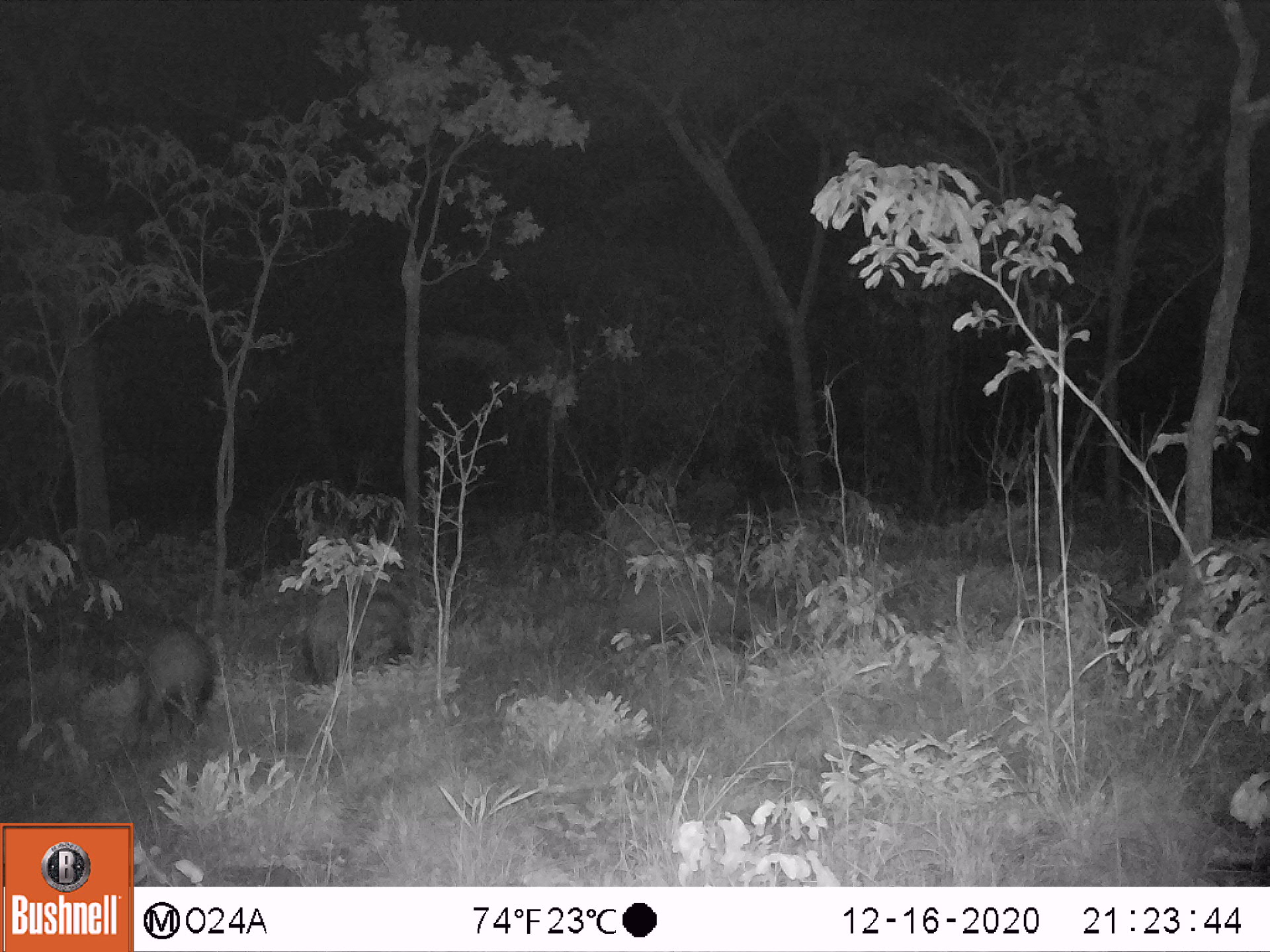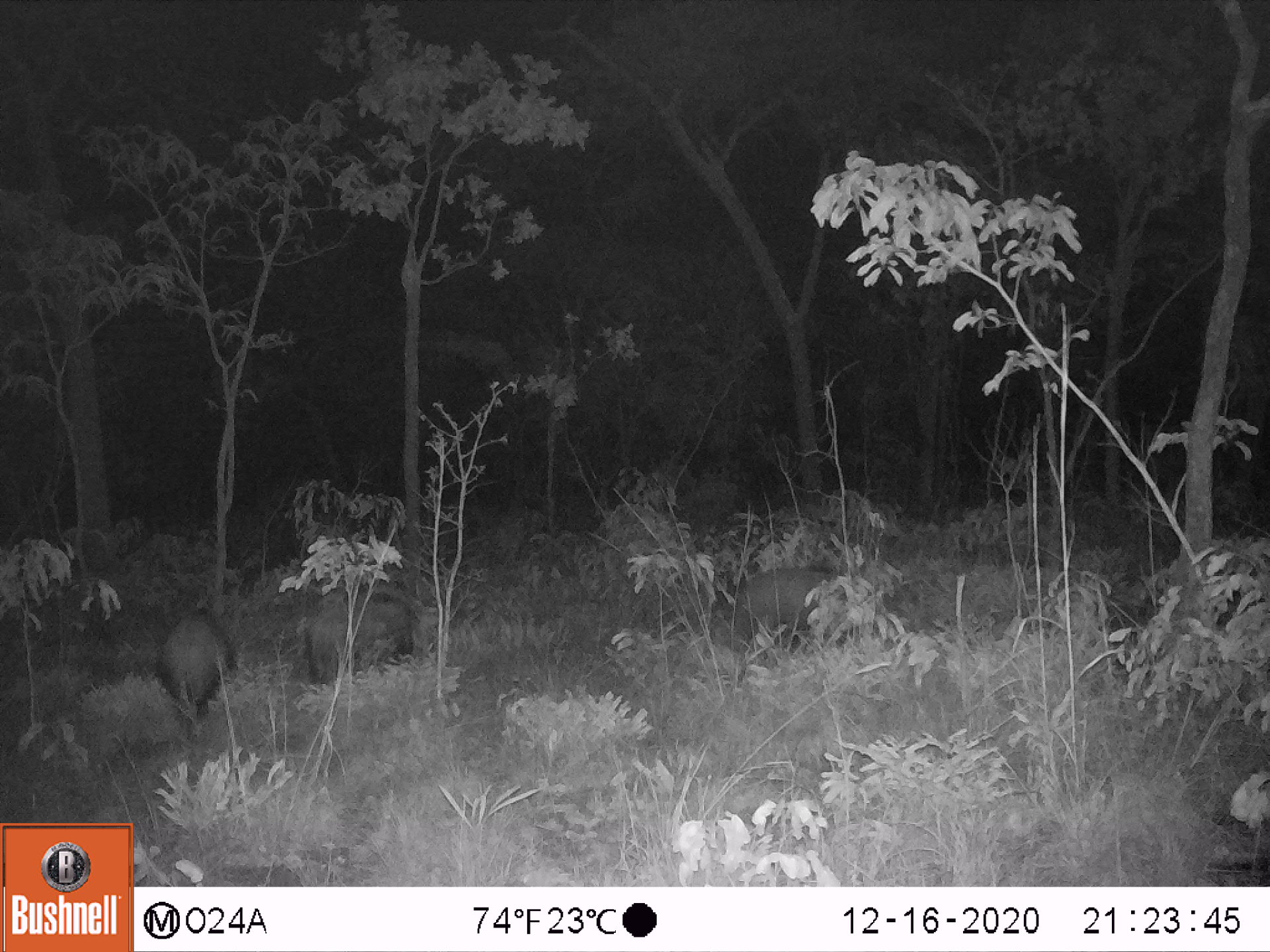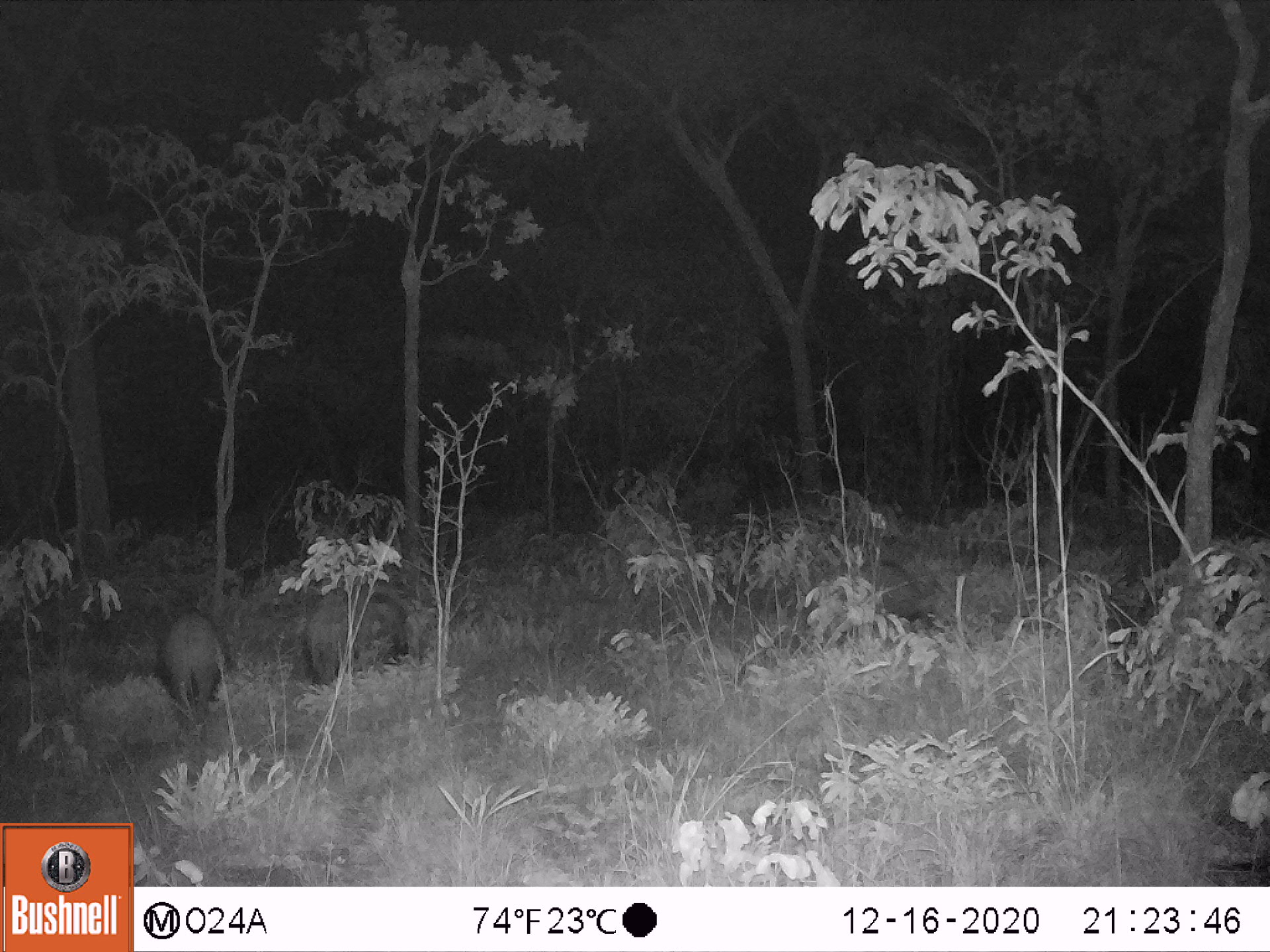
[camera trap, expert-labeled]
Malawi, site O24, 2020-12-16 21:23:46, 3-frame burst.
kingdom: Animalia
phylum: Chordata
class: Mammalia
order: Artiodactyla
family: Suidae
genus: Potamochoerus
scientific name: Potamochoerus larvatus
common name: bushpig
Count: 3.